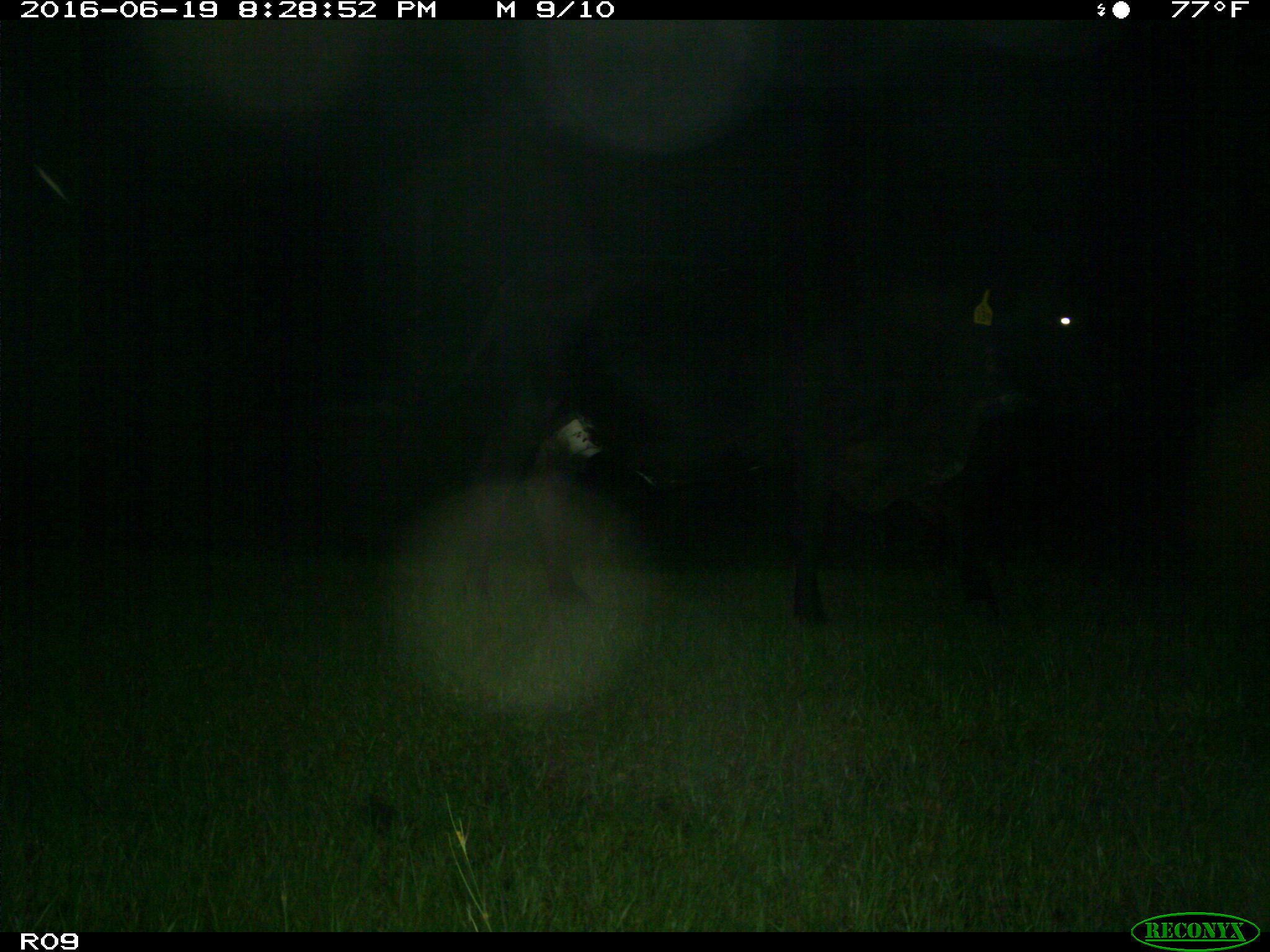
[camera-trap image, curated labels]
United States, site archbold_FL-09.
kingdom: Animalia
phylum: Chordata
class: Mammalia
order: Artiodactyla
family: Bovidae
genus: Bos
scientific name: Bos taurus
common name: domestic cow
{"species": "Bos taurus (domestic cow)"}